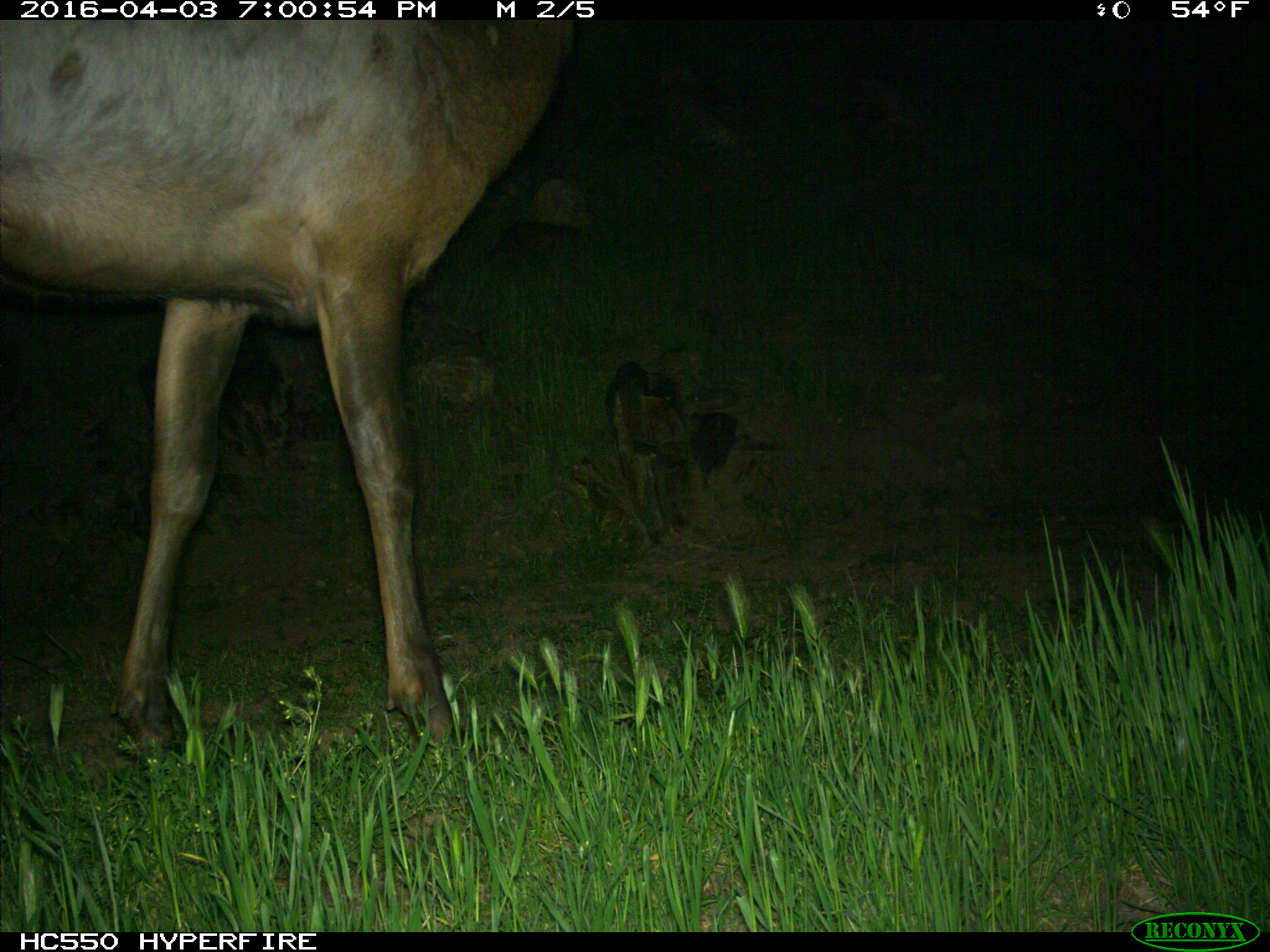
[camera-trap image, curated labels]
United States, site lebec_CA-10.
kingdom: Animalia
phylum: Chordata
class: Mammalia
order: Artiodactyla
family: Cervidae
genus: Cervus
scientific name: Cervus canadensis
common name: elk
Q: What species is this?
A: Cervus canadensis (elk).